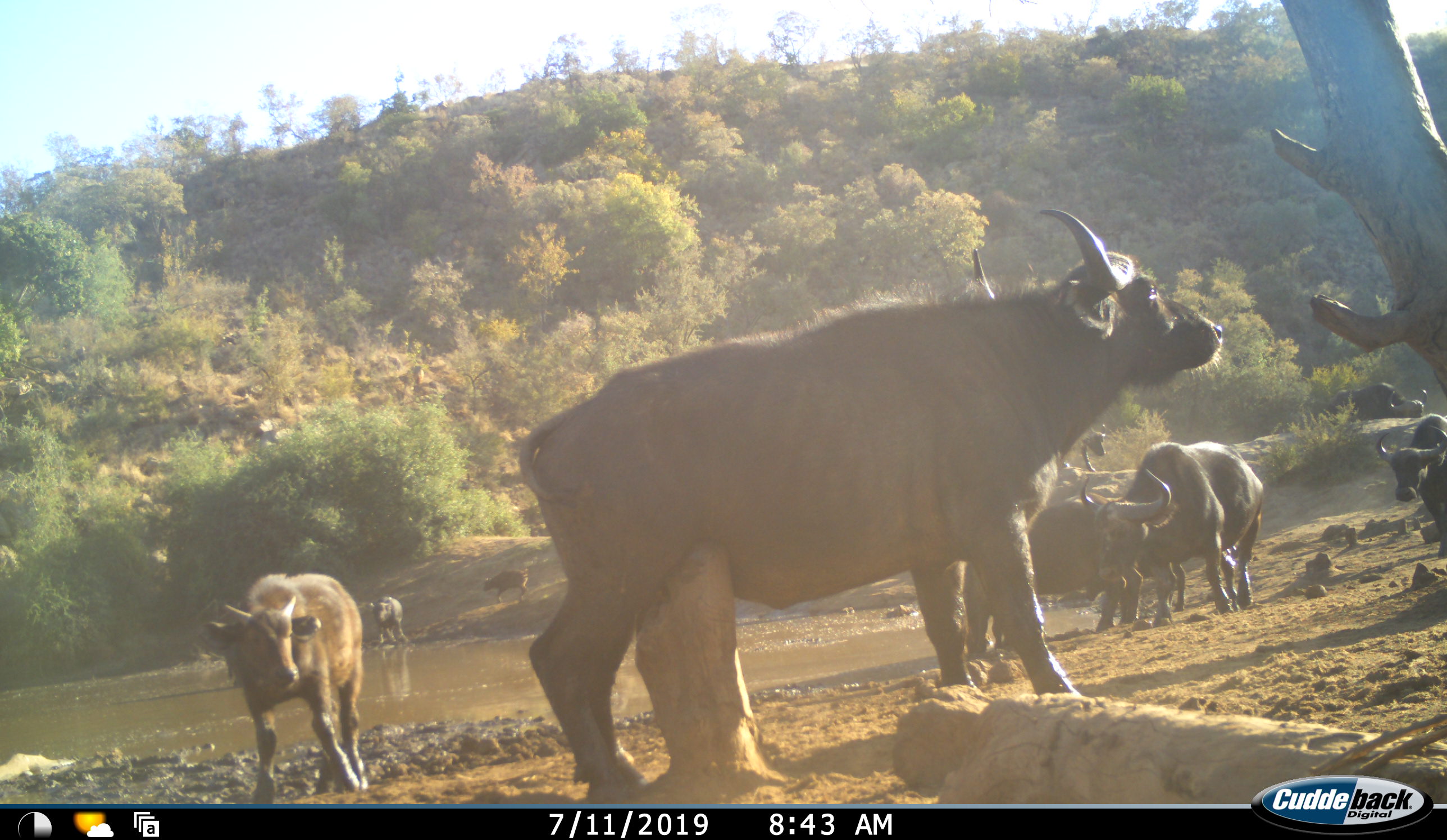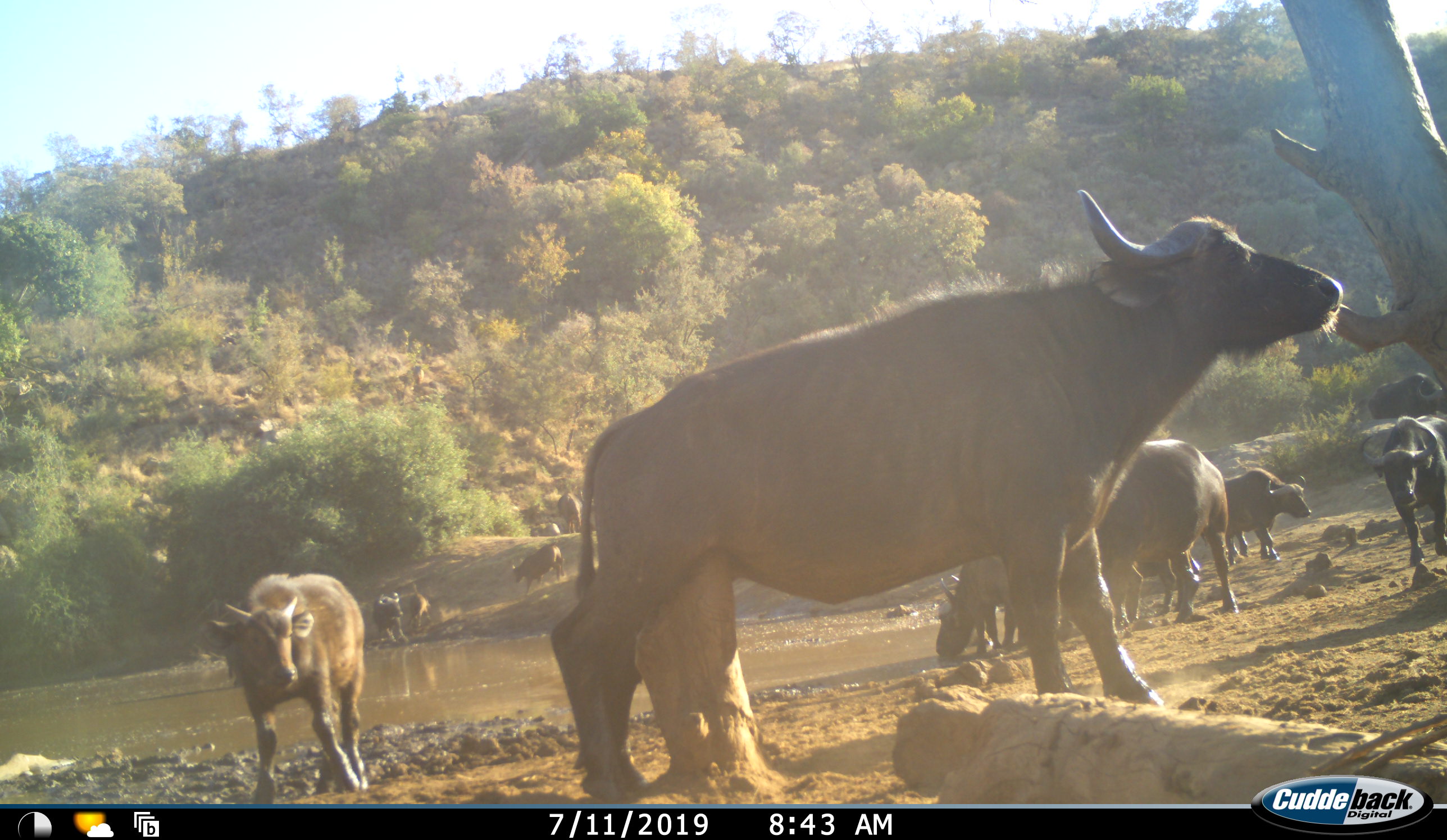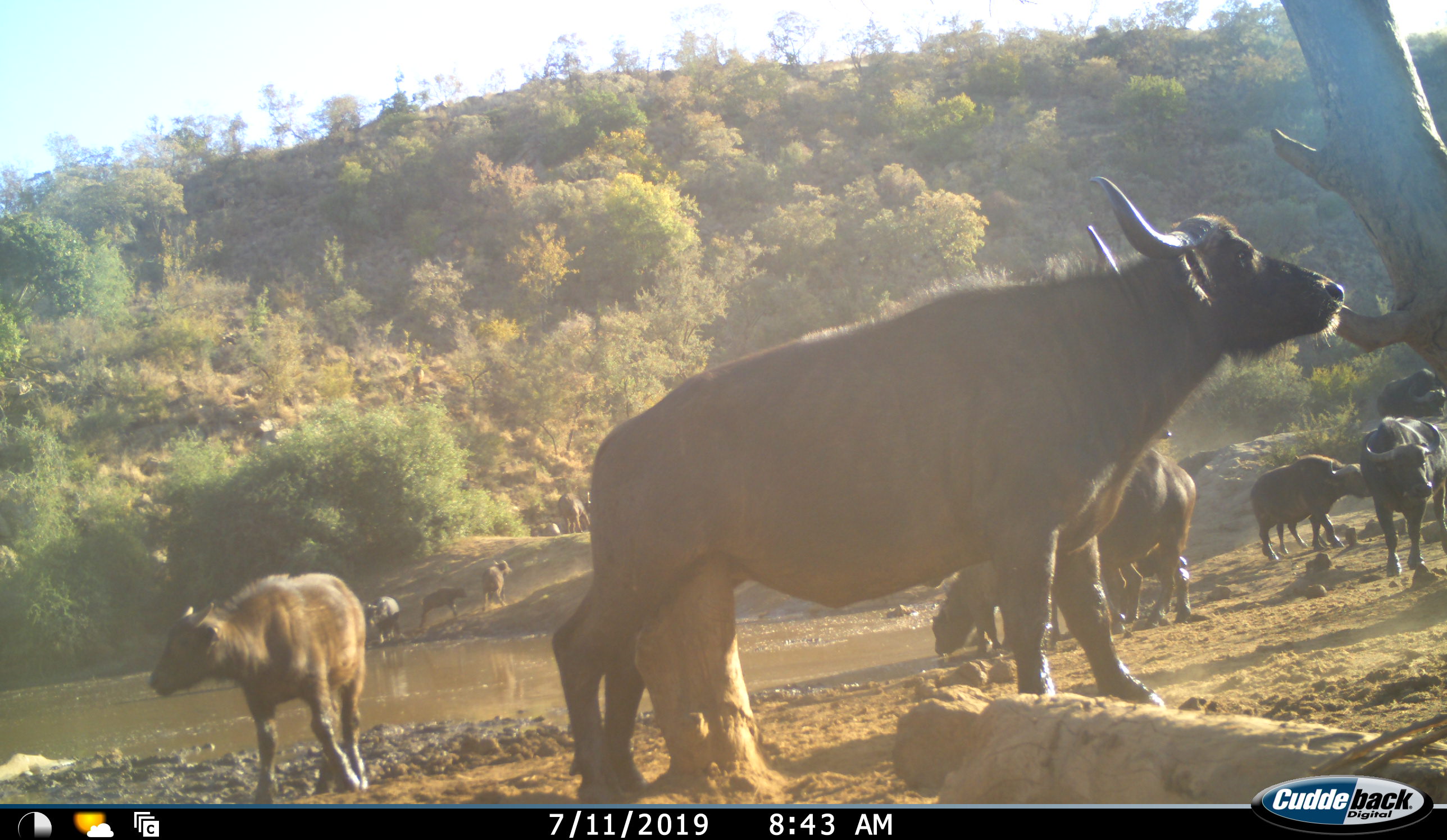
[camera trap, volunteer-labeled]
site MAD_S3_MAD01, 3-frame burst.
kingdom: Animalia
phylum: Chordata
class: Mammalia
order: Artiodactyla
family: Bovidae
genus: Syncerus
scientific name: Syncerus caffer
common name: african buffalo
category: buffalo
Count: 11-50.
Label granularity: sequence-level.